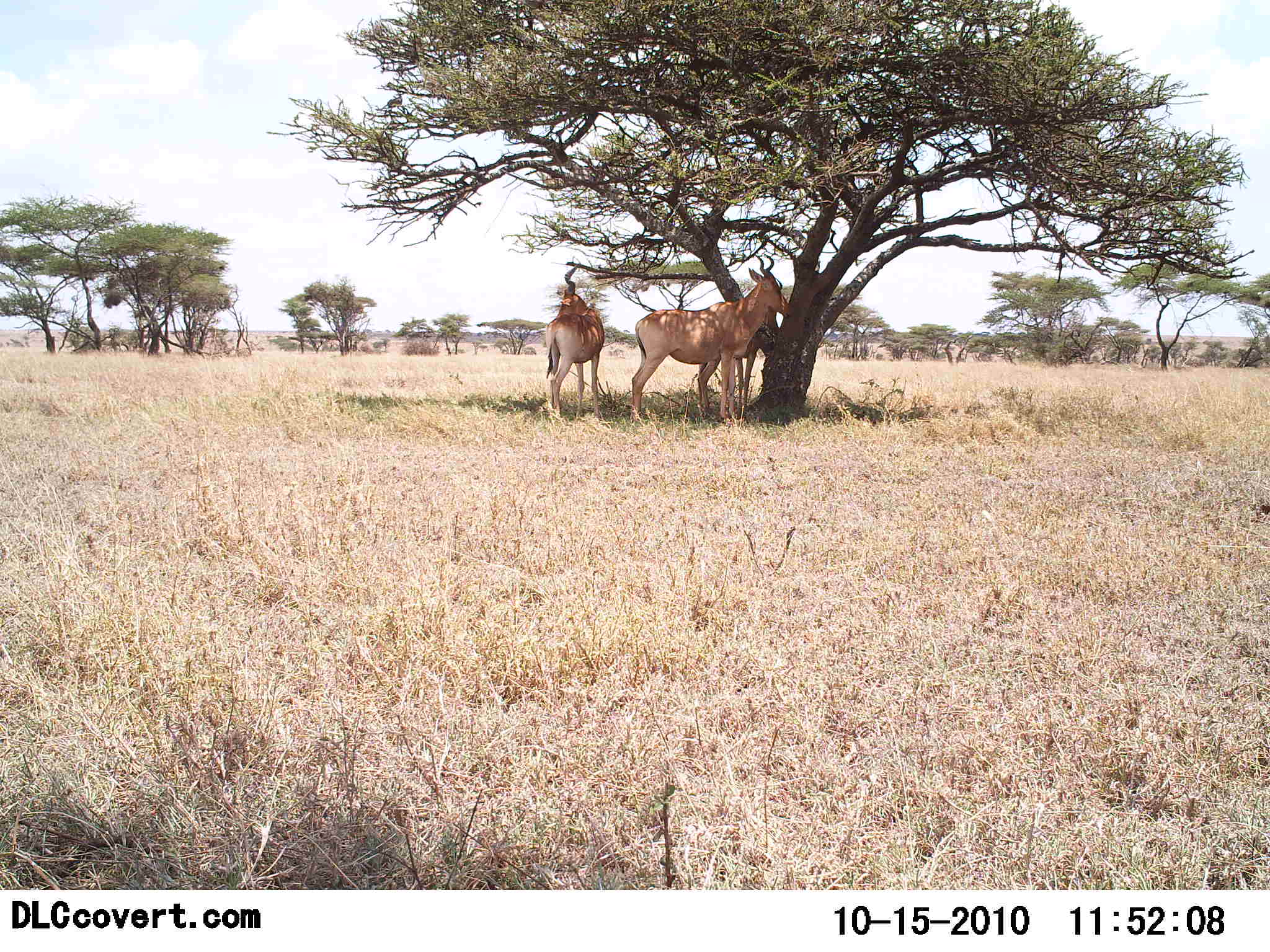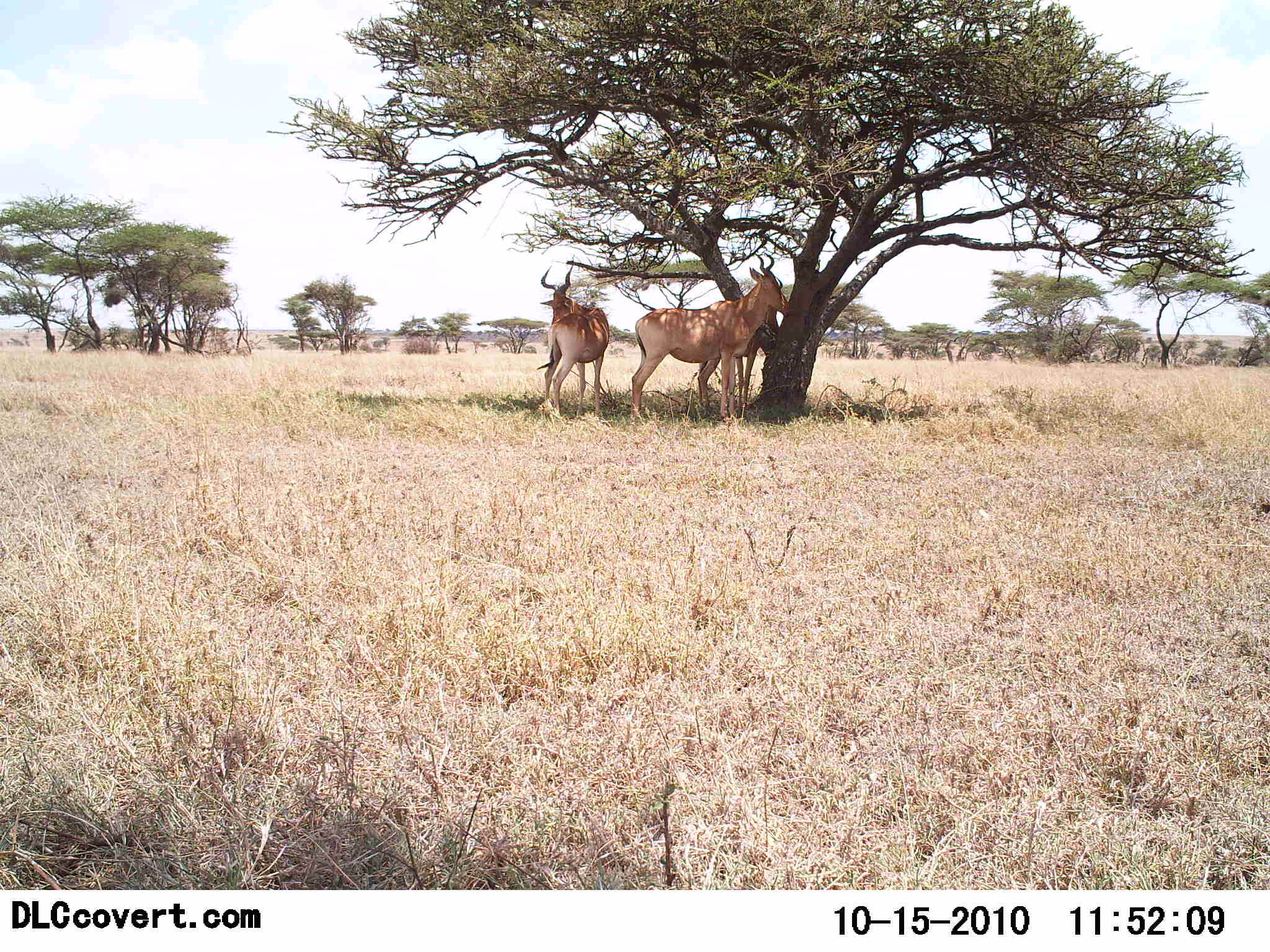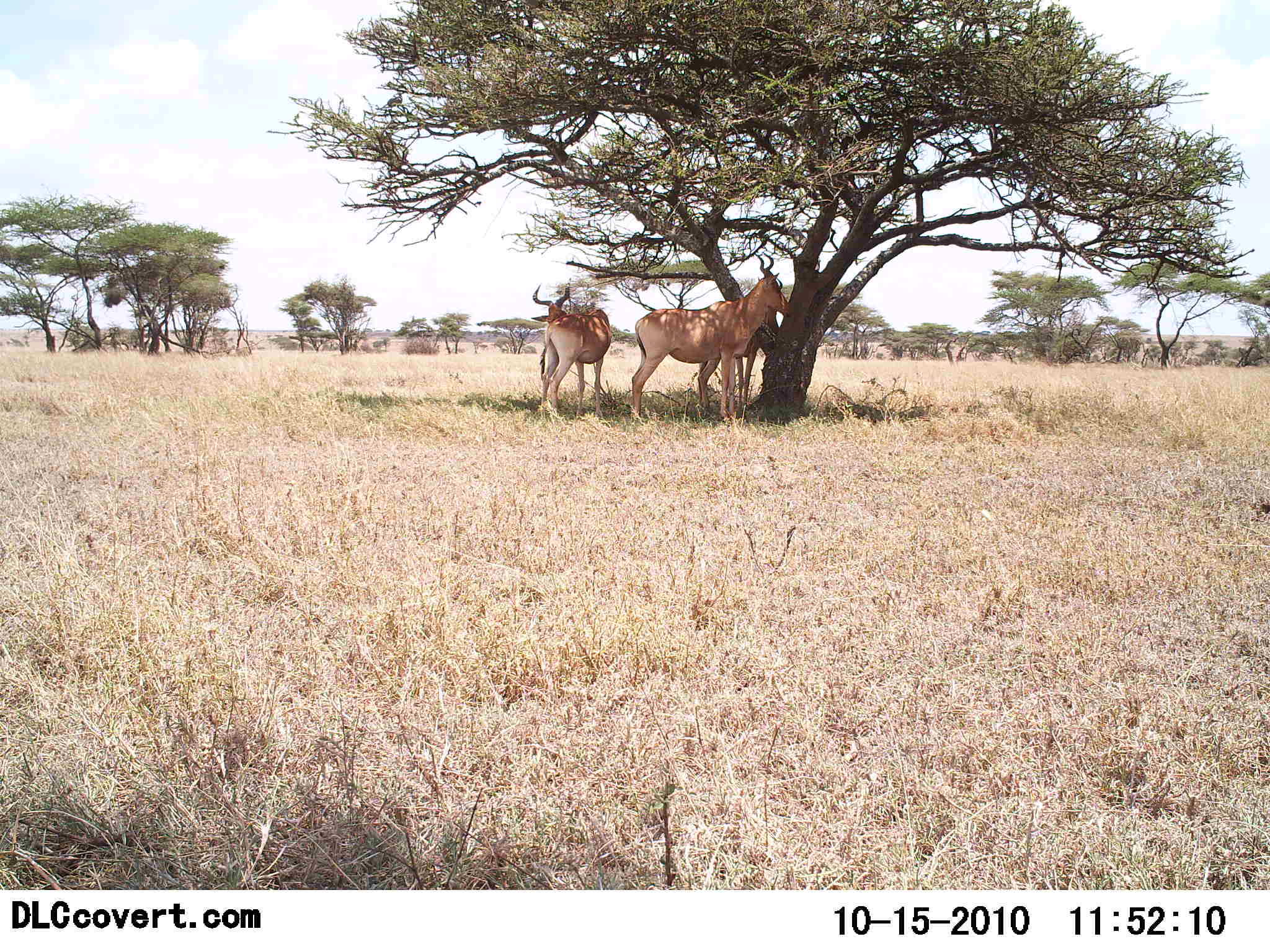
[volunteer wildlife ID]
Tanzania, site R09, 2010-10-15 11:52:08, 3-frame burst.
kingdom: Animalia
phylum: Chordata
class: Mammalia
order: Artiodactyla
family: Bovidae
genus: Alcelaphus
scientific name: Alcelaphus buselaphus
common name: hartebeest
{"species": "hartebeest (Alcelaphus buselaphus)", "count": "2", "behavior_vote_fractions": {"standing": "83%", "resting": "33%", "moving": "8%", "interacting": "0%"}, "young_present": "17%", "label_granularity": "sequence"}